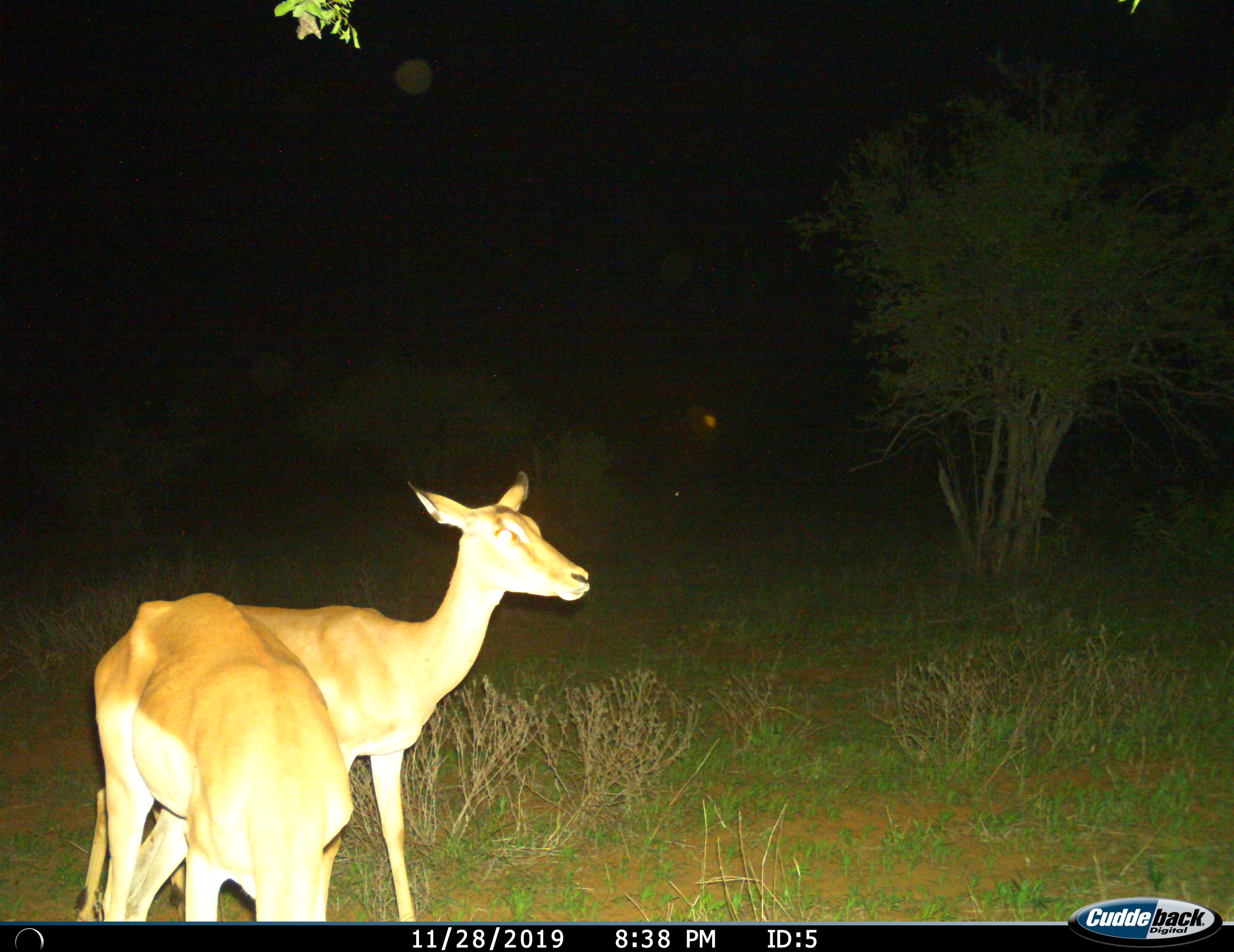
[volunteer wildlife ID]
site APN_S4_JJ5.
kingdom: Animalia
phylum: Chordata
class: Mammalia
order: Artiodactyla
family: Bovidae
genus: Aepyceros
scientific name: Aepyceros melampus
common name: impala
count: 2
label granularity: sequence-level